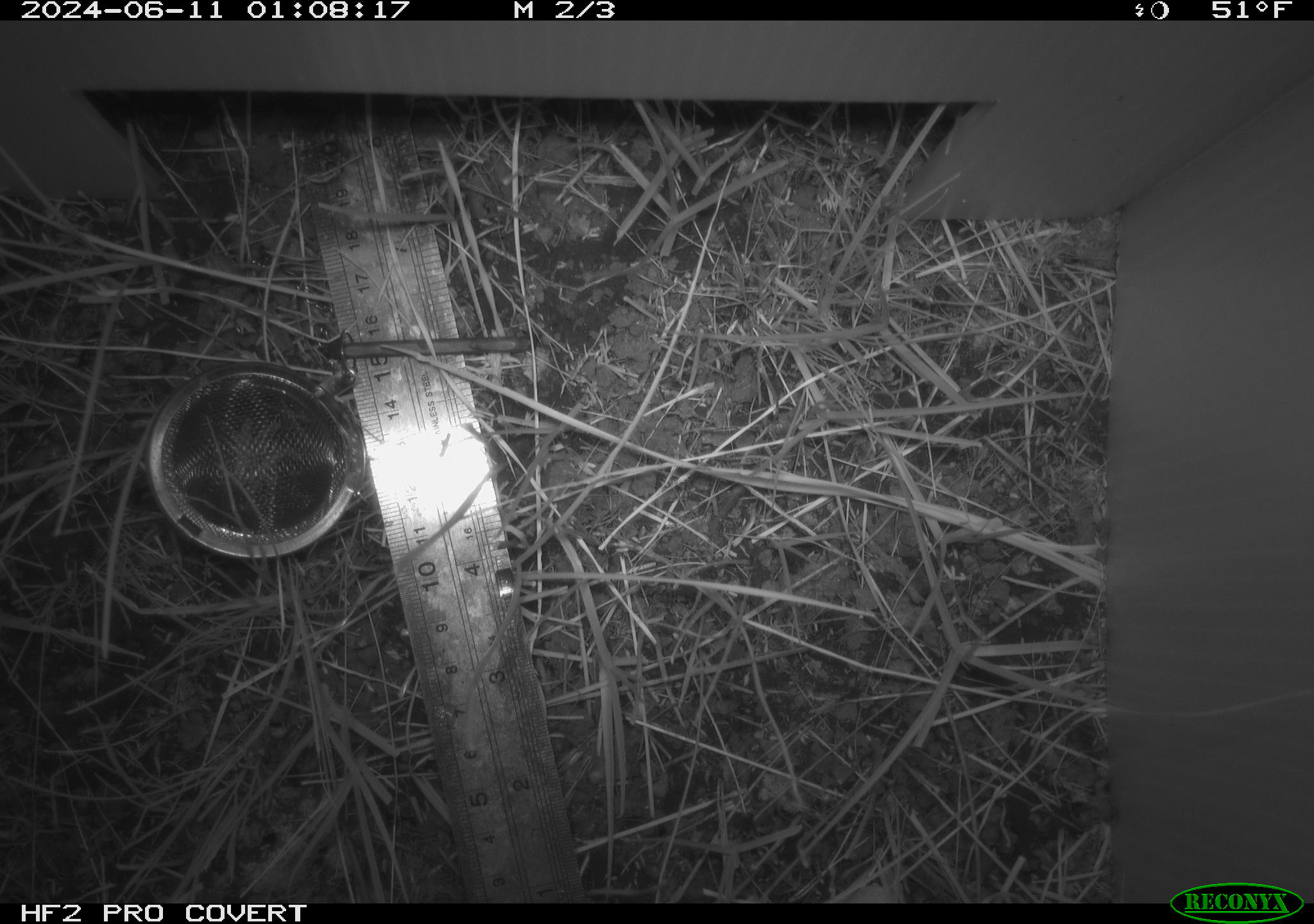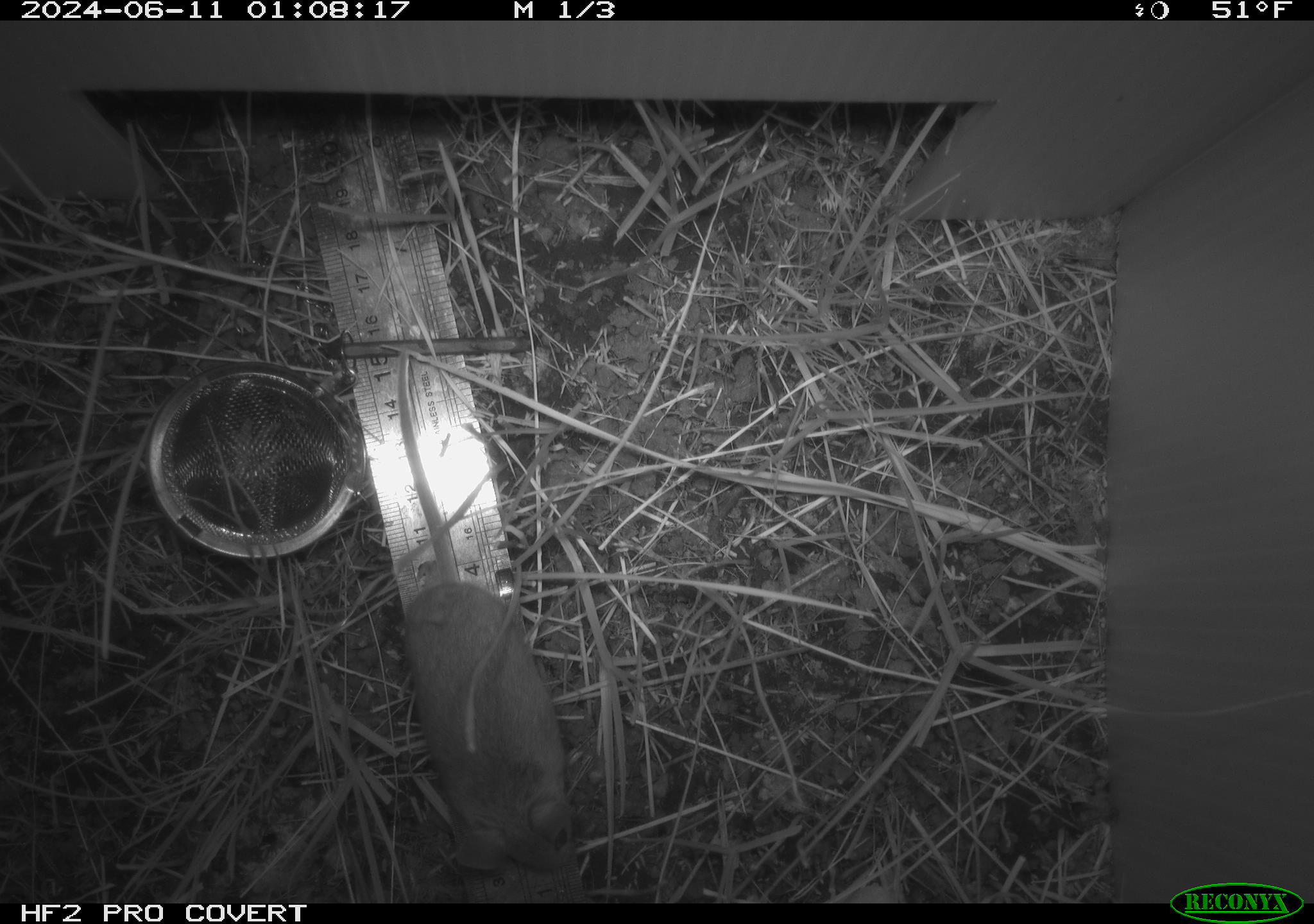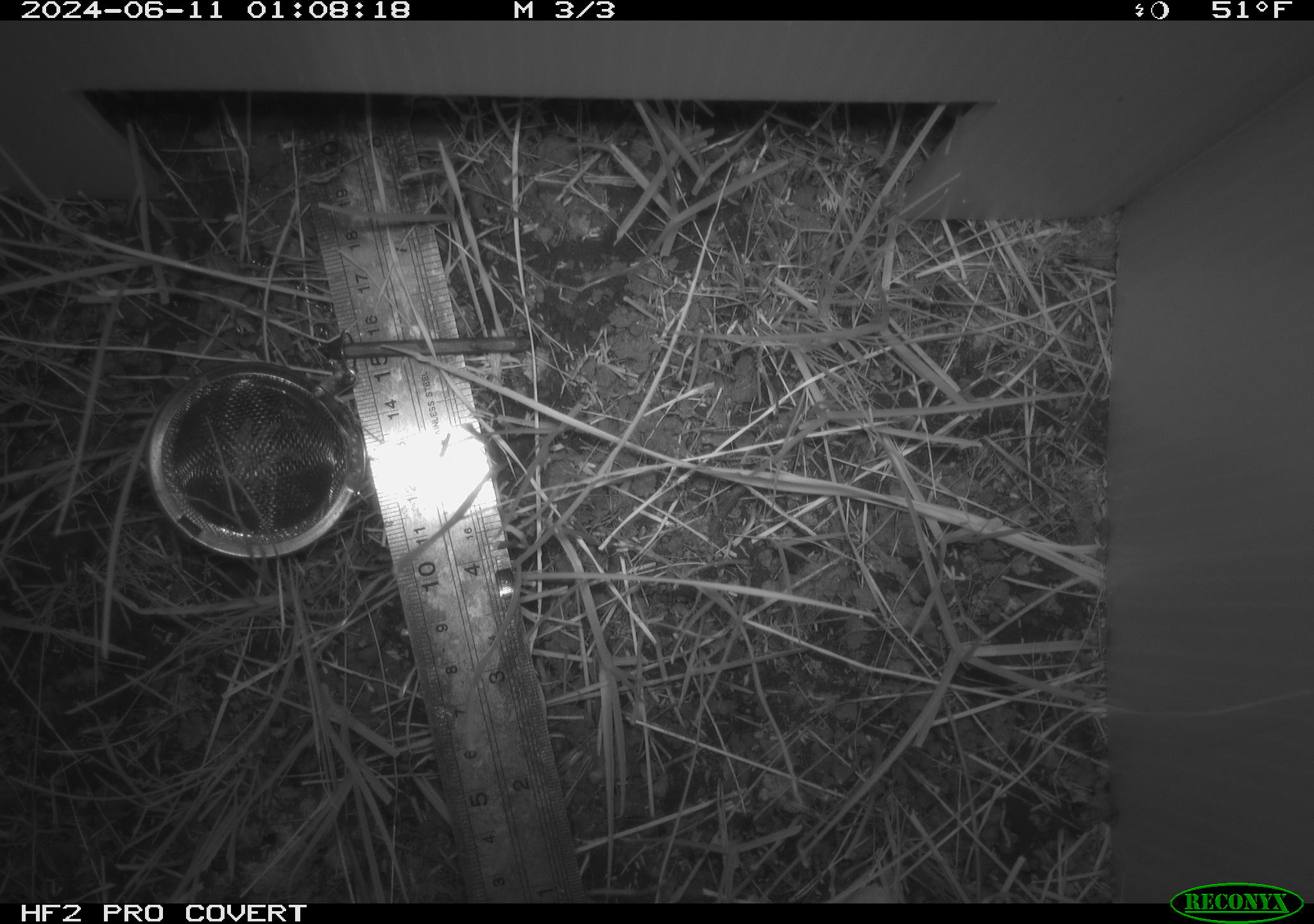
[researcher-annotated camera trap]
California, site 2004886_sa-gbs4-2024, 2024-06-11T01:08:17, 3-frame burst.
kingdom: Animalia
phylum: Chordata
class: Mammalia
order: Rodentia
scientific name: Rodentia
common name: mouse species